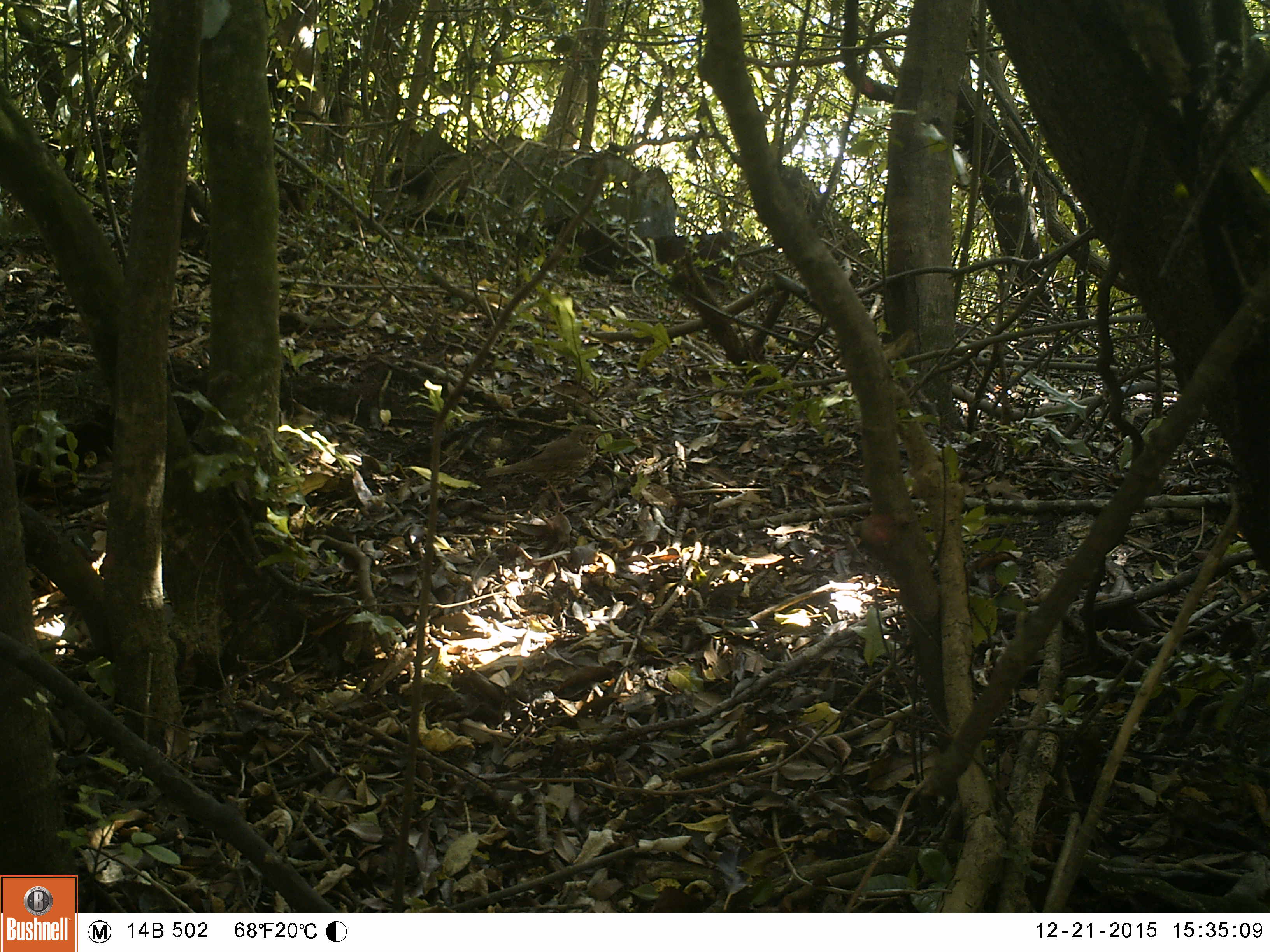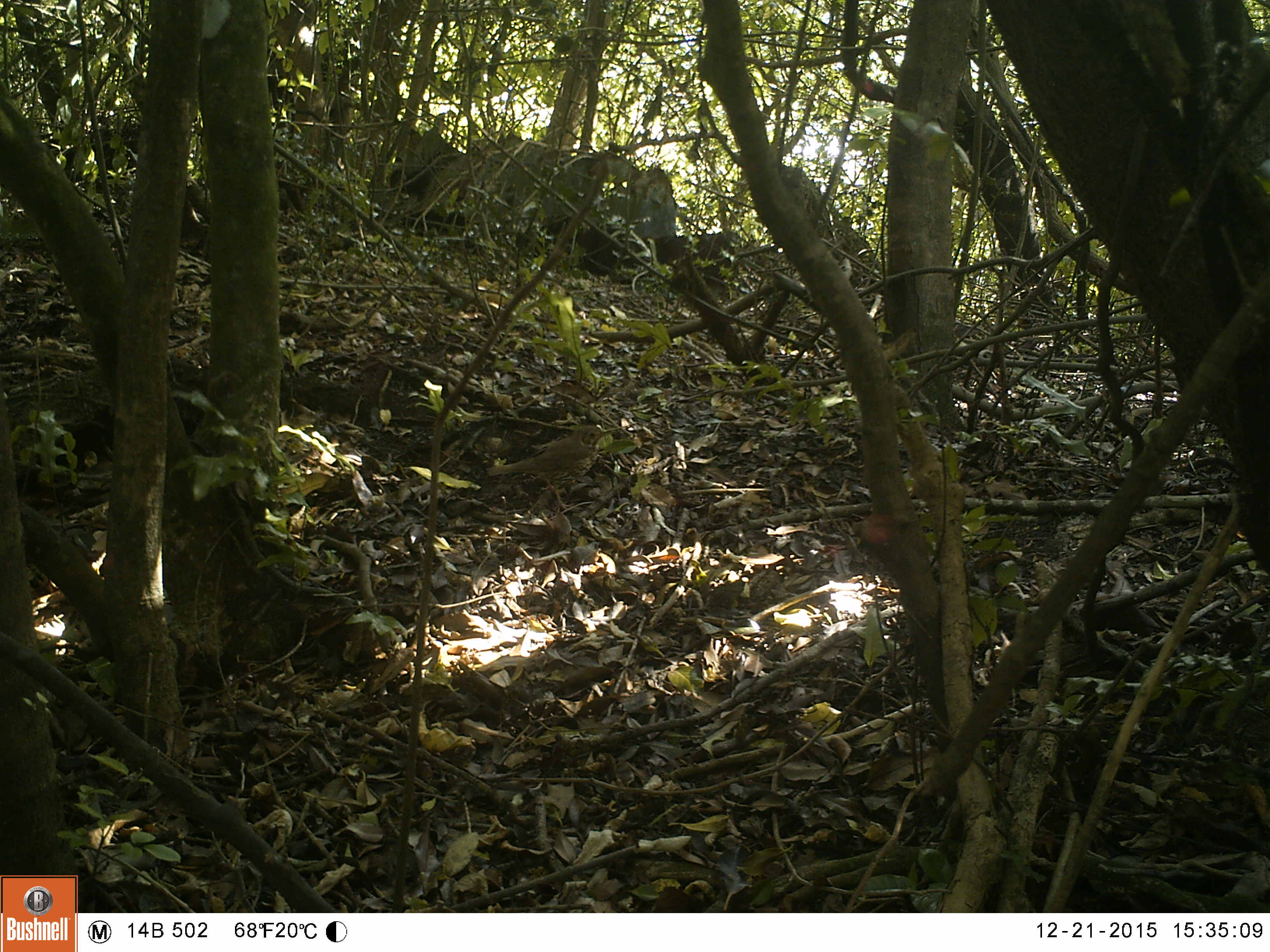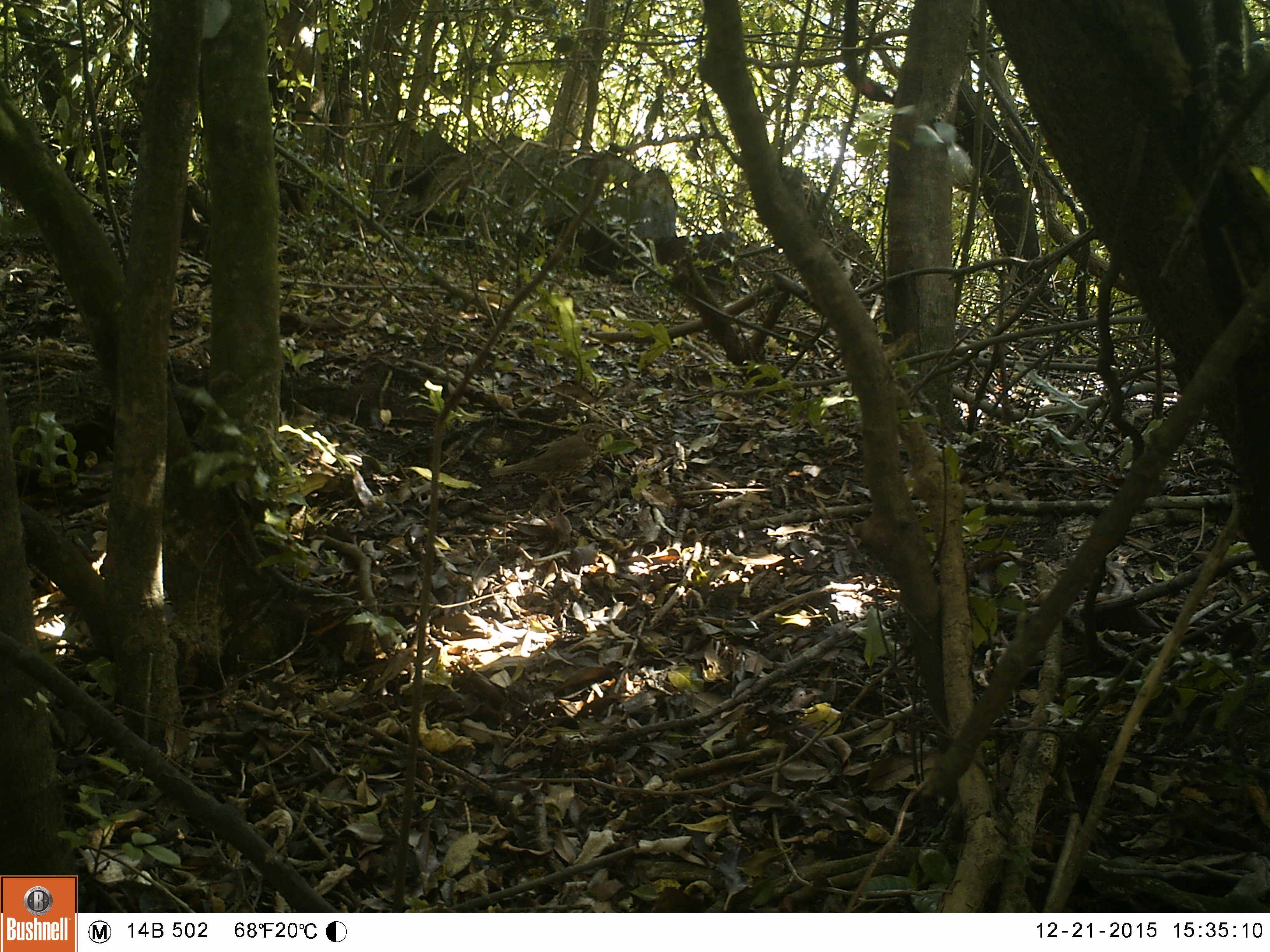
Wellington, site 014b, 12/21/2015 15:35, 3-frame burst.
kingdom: Animalia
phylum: Chordata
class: Aves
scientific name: Aves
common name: bird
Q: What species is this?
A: Bird (Aves).